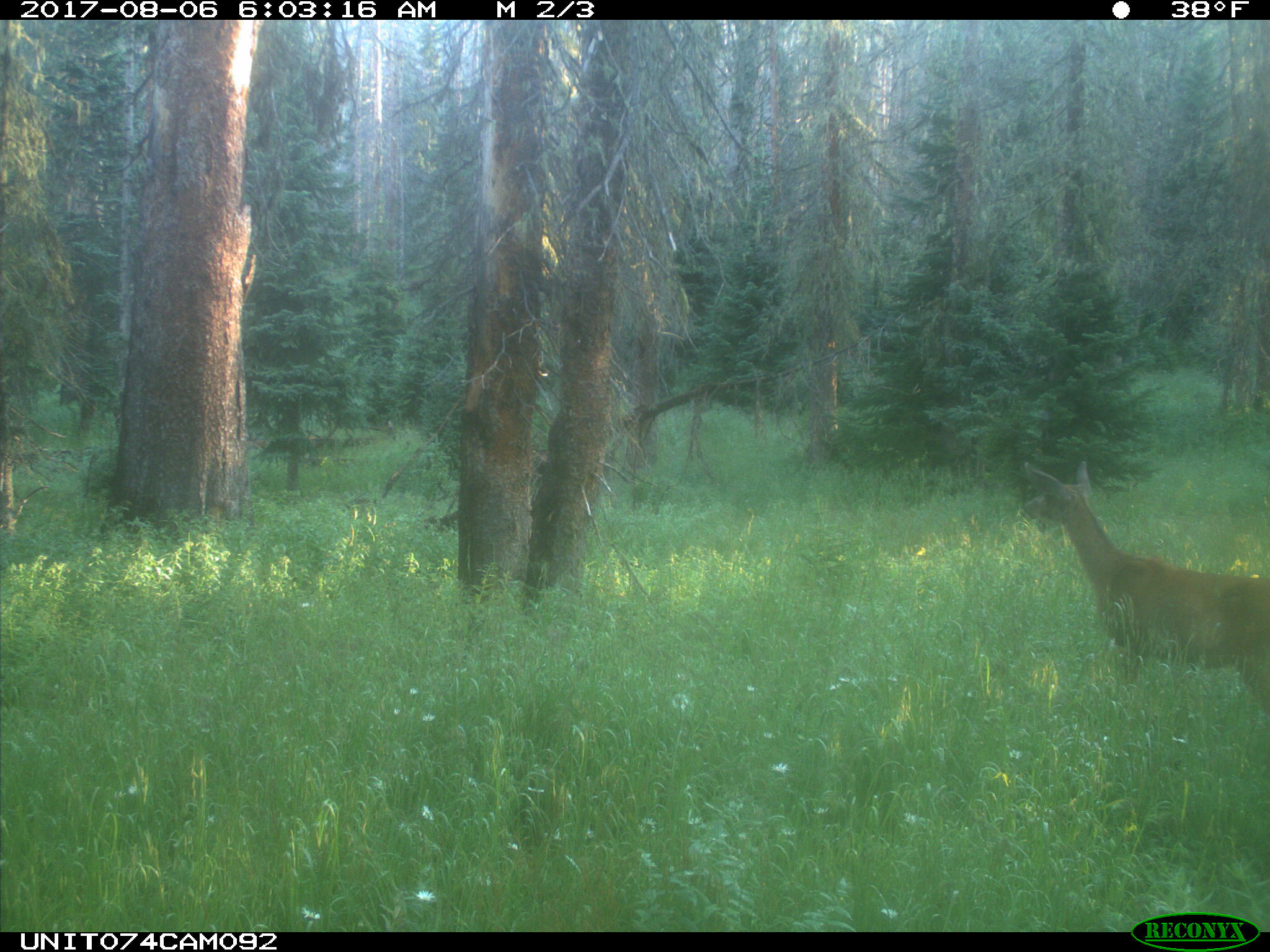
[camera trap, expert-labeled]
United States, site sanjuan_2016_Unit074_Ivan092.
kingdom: Animalia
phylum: Chordata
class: Mammalia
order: Artiodactyla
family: Cervidae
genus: Odocoileus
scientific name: Odocoileus hemionus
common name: mule deer